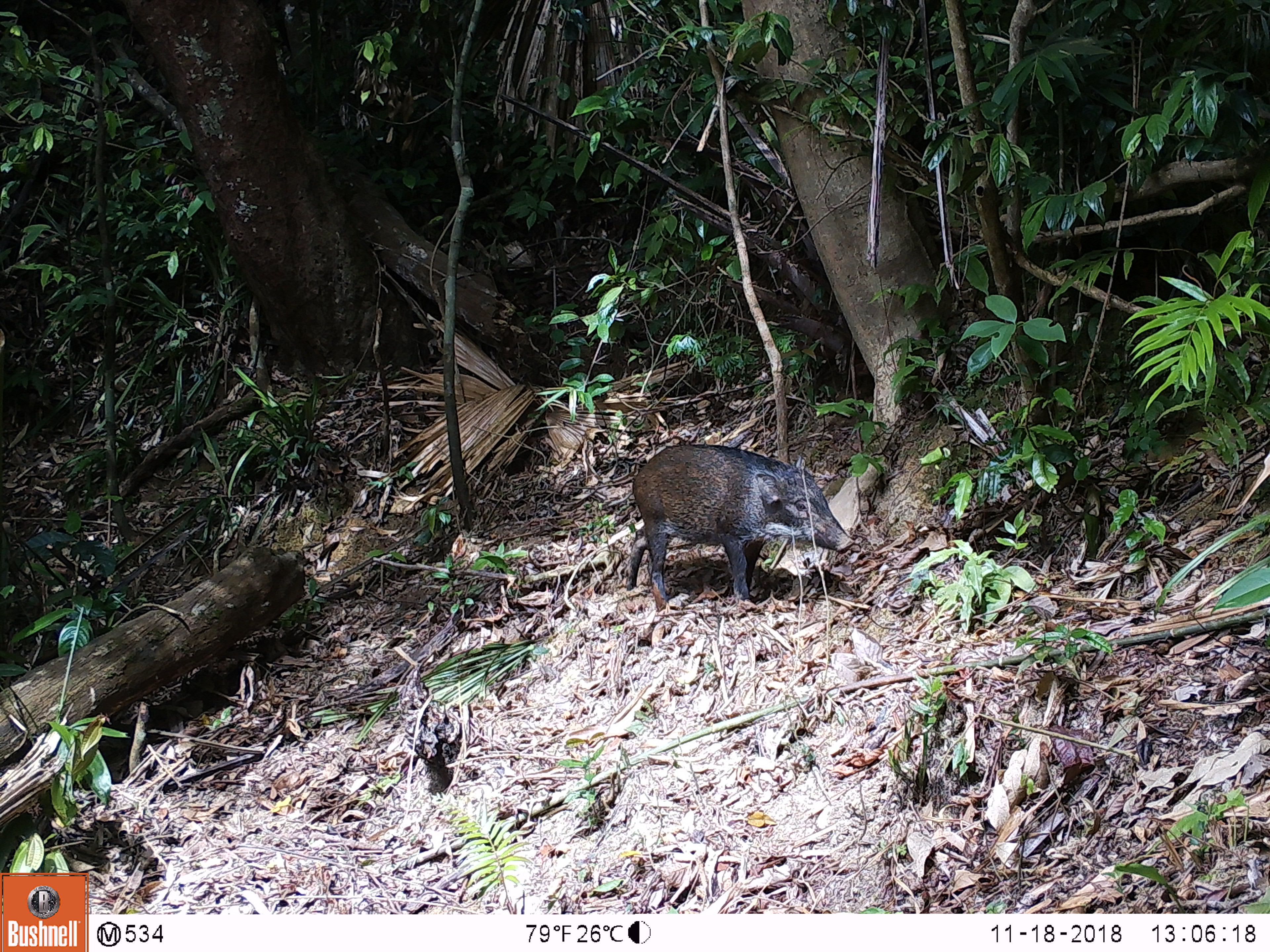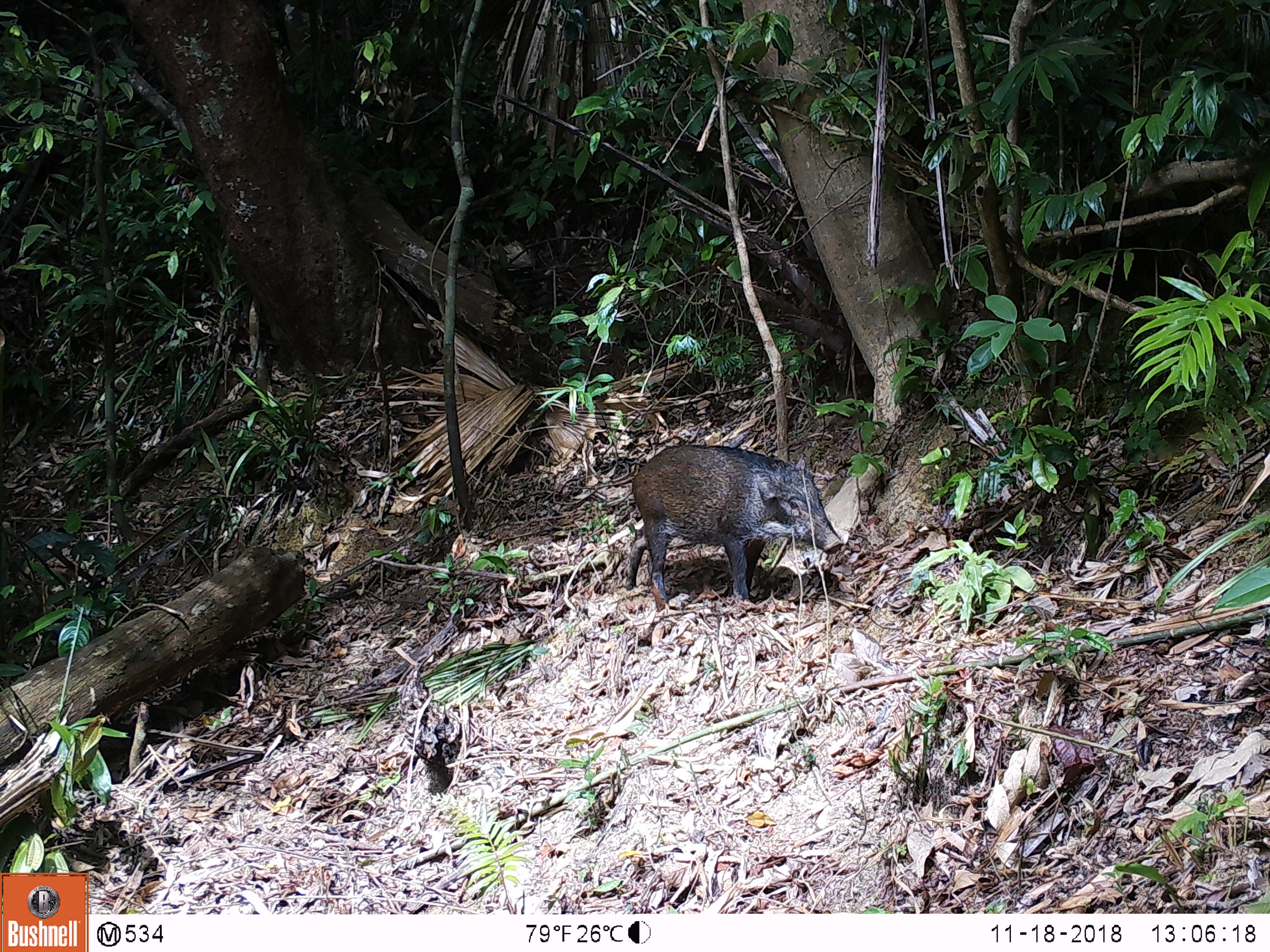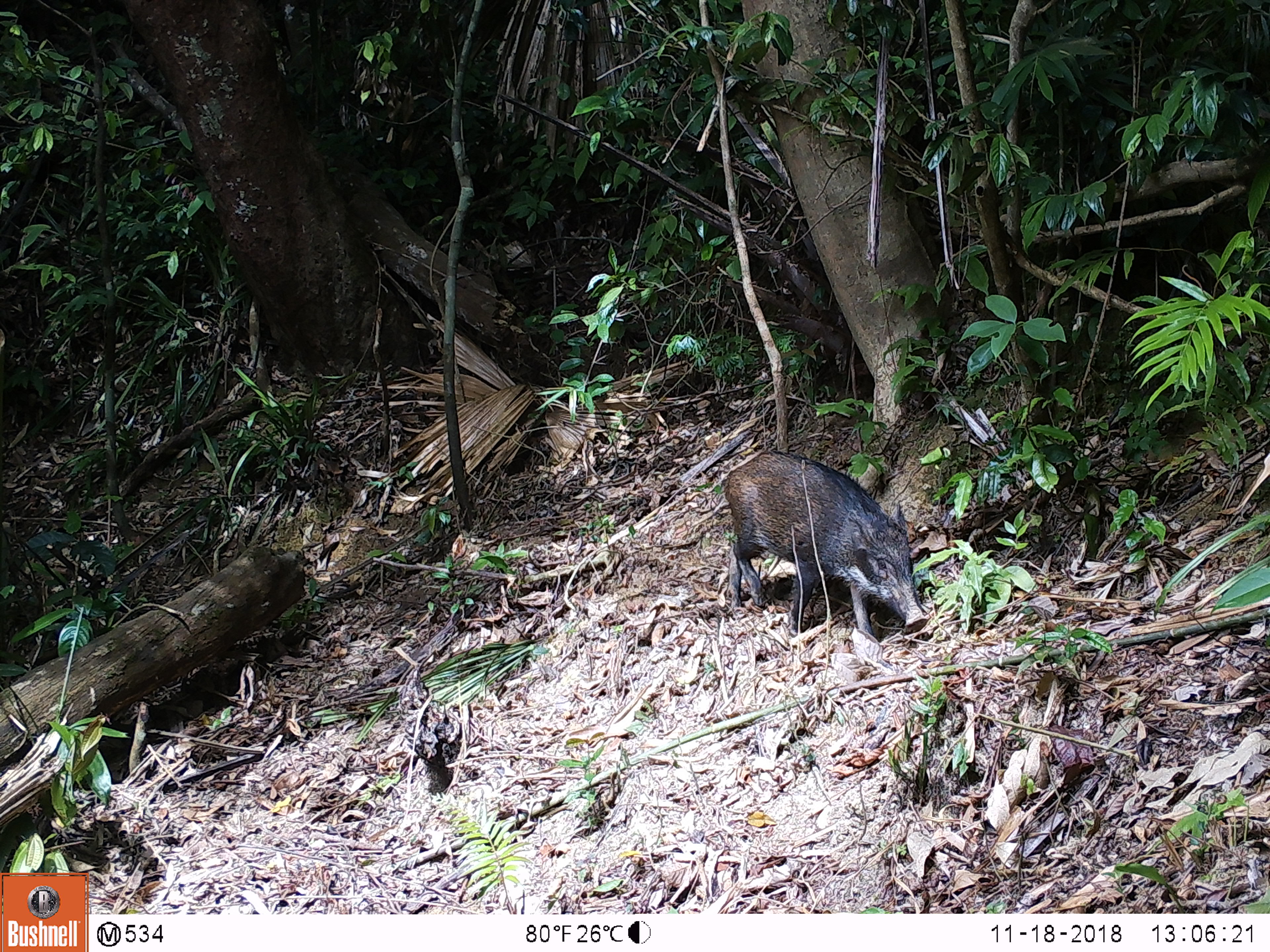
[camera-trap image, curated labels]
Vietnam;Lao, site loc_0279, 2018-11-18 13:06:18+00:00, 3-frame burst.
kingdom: Animalia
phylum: Chordata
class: Mammalia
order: Artiodactyla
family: Suidae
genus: Sus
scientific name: Sus scrofa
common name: eurasian wild pig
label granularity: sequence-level